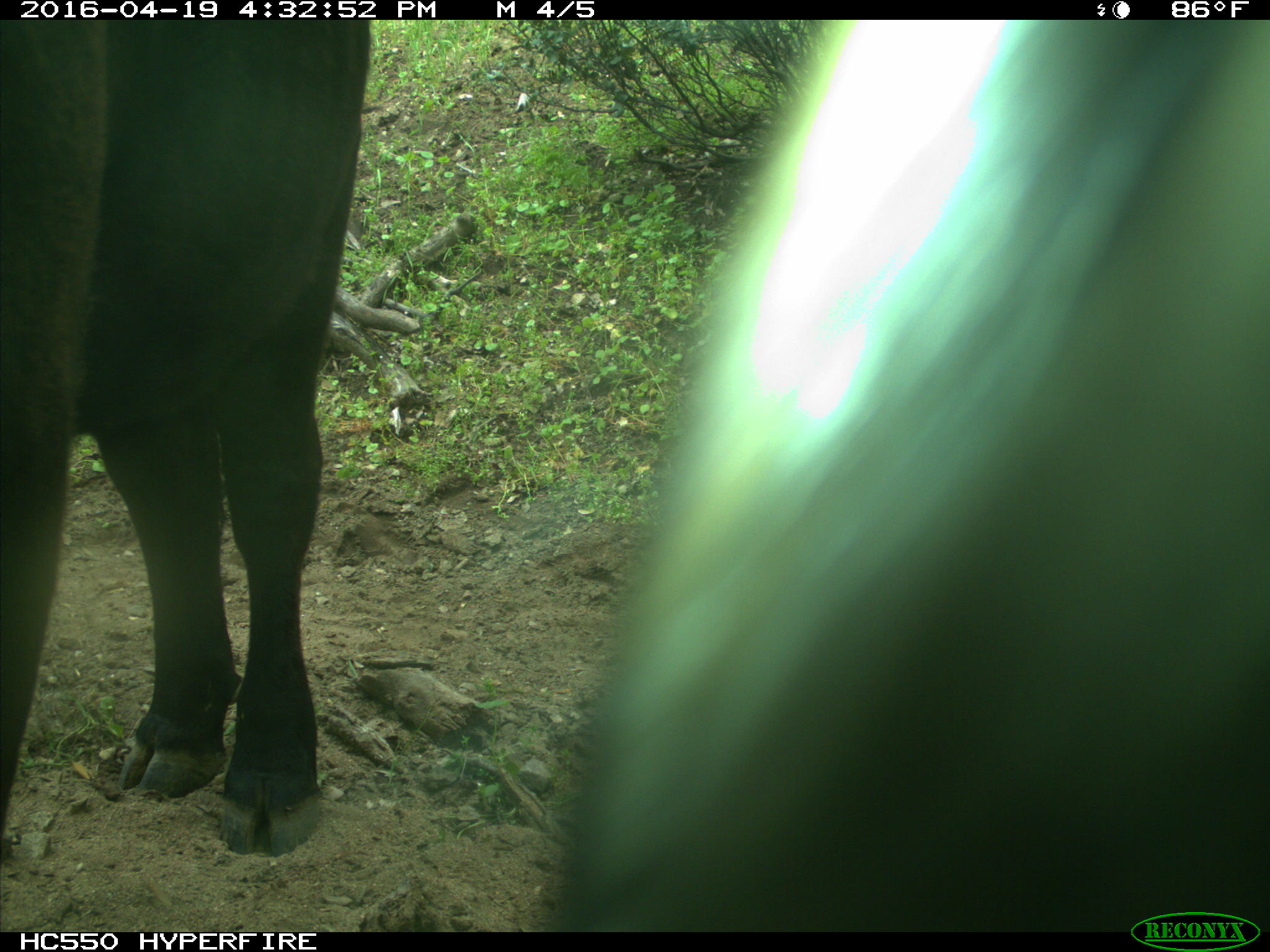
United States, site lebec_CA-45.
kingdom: Animalia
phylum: Chordata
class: Mammalia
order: Artiodactyla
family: Bovidae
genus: Bos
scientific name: Bos taurus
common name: domestic cow